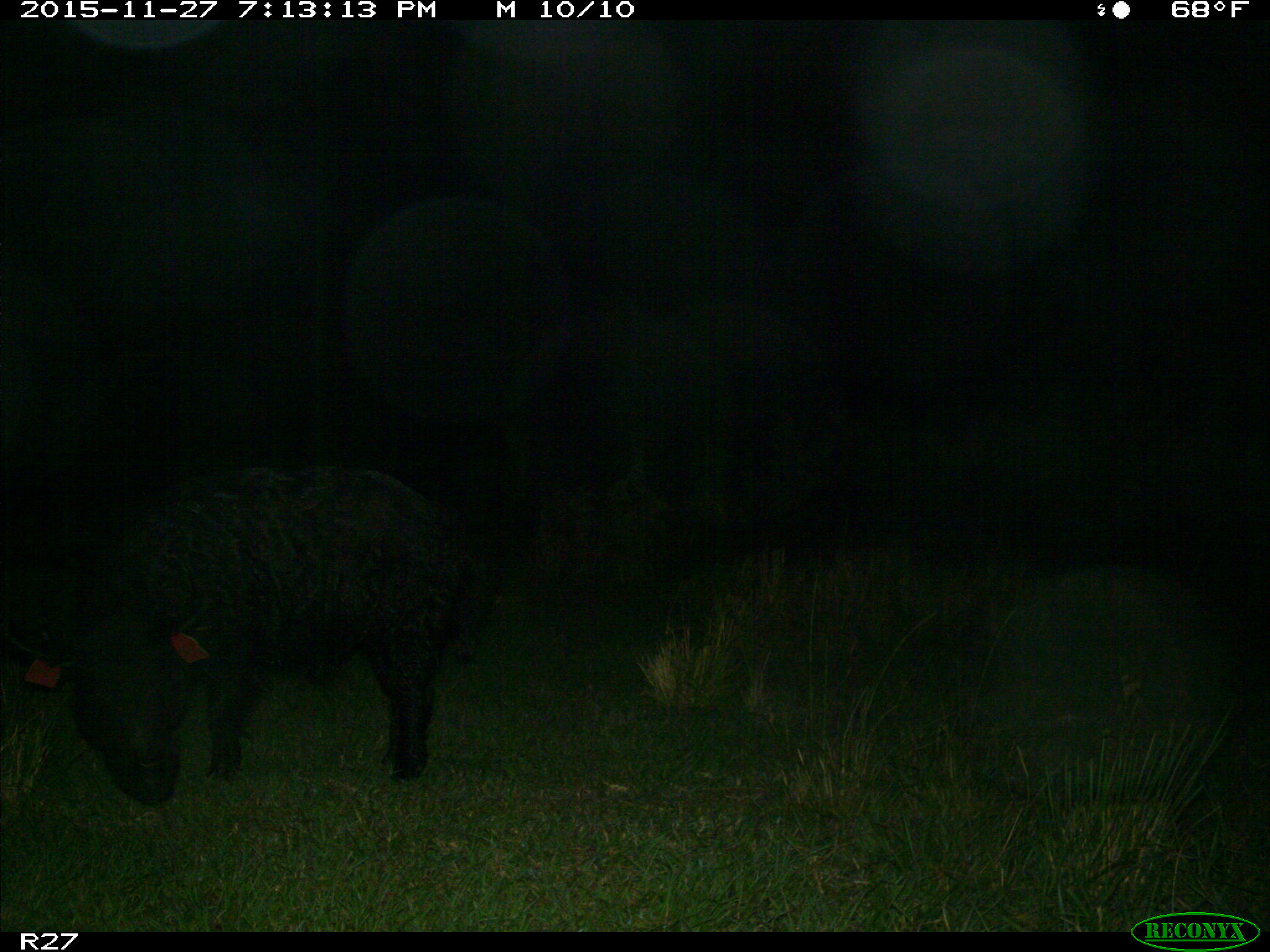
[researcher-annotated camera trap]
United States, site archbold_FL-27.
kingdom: Animalia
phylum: Chordata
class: Mammalia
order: Artiodactyla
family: Suidae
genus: Sus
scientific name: Sus scrofa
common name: wild boar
Sus scrofa (wild boar).